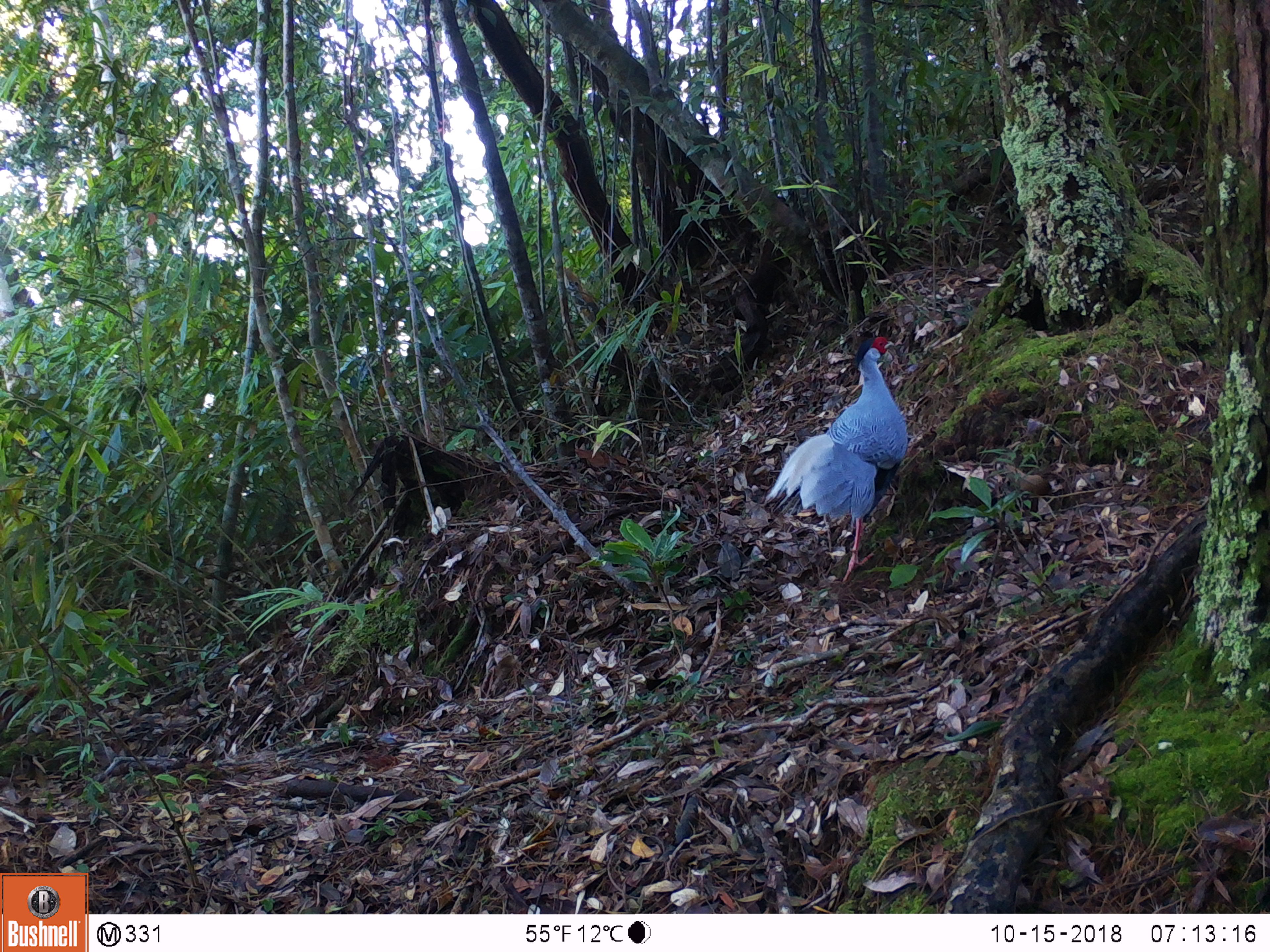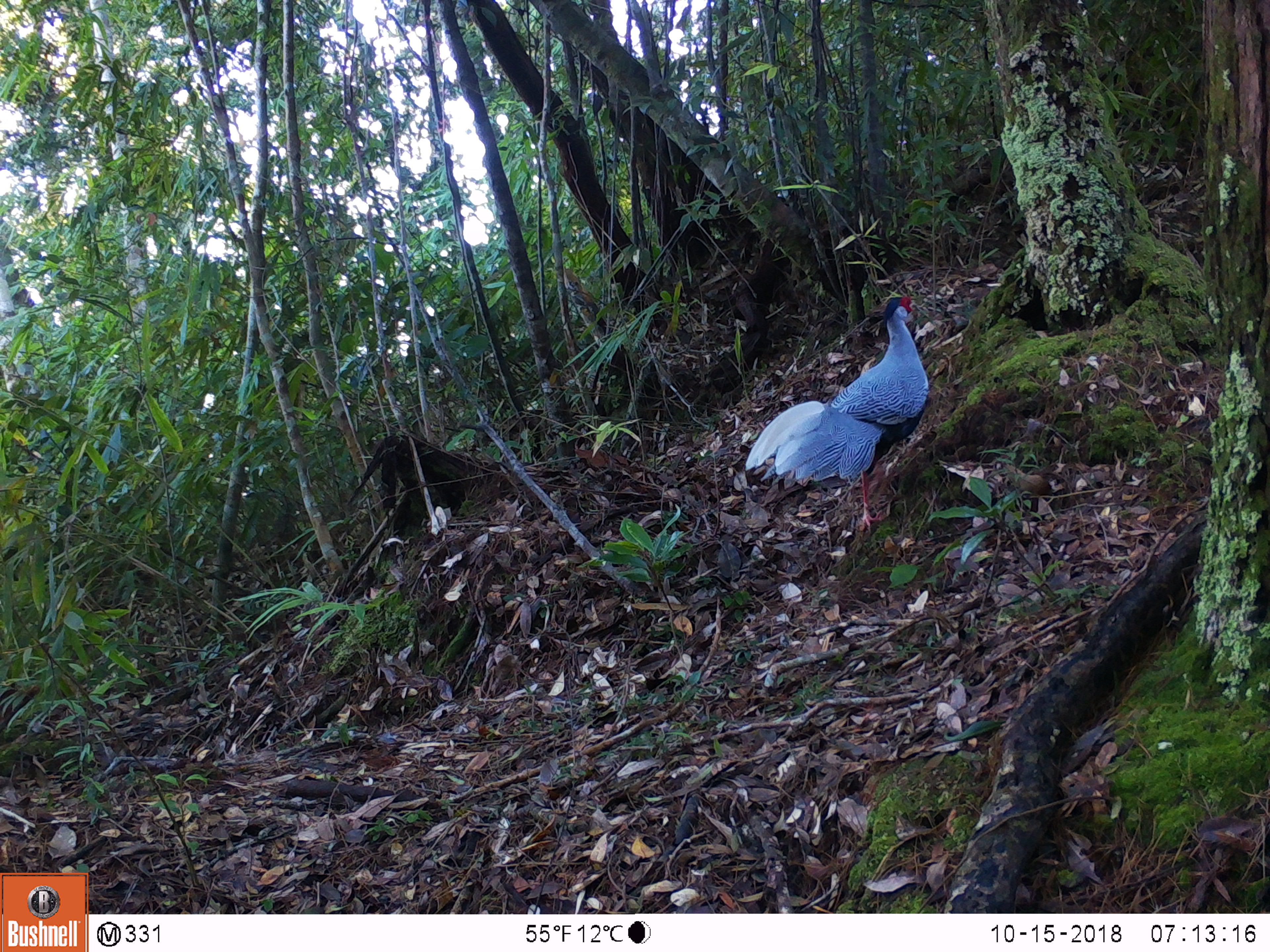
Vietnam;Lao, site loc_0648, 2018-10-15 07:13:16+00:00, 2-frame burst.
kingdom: Animalia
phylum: Chordata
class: Aves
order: Galliformes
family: Phasianidae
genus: Lophura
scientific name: Lophura nycthemera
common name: silver pheasant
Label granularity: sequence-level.